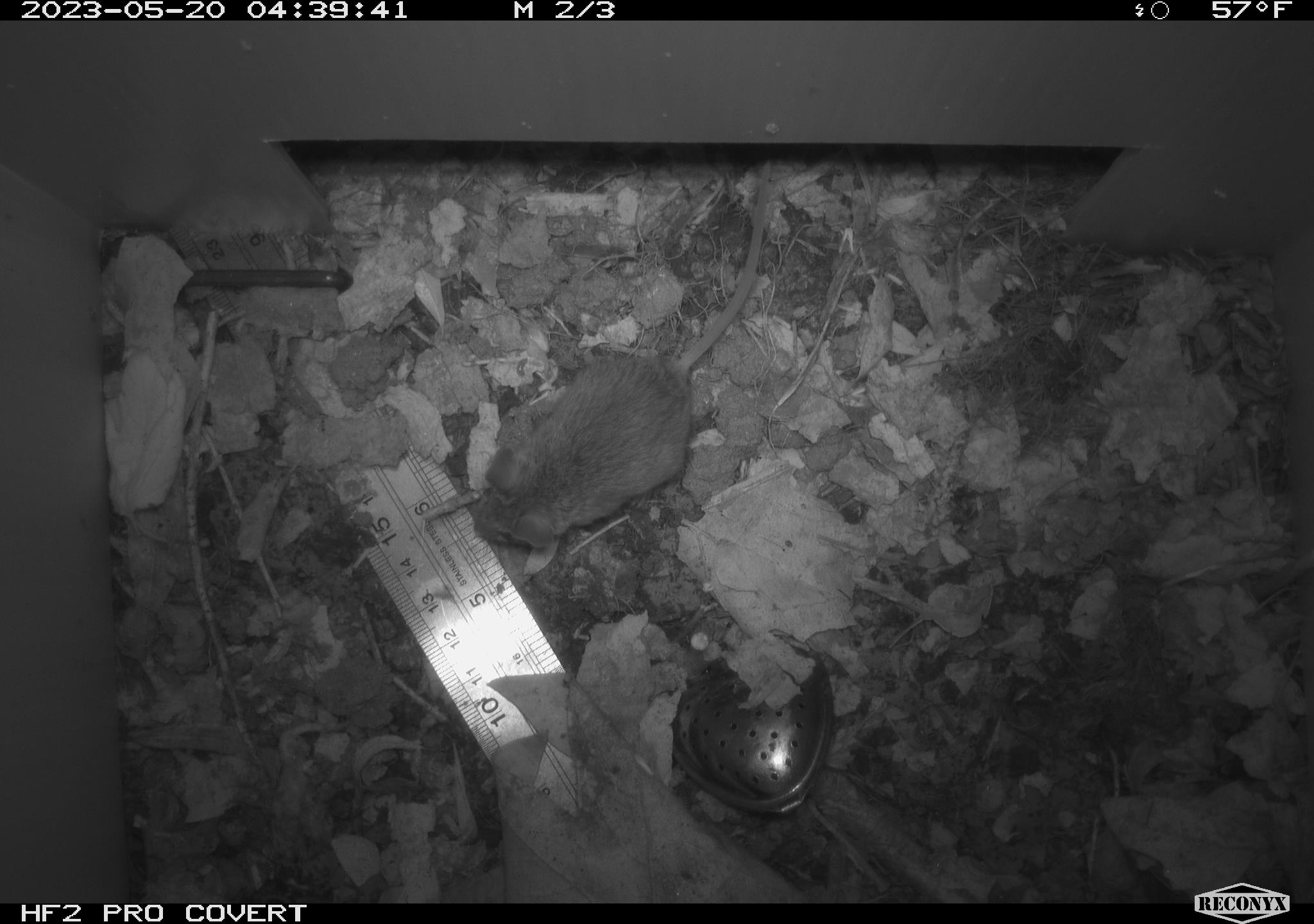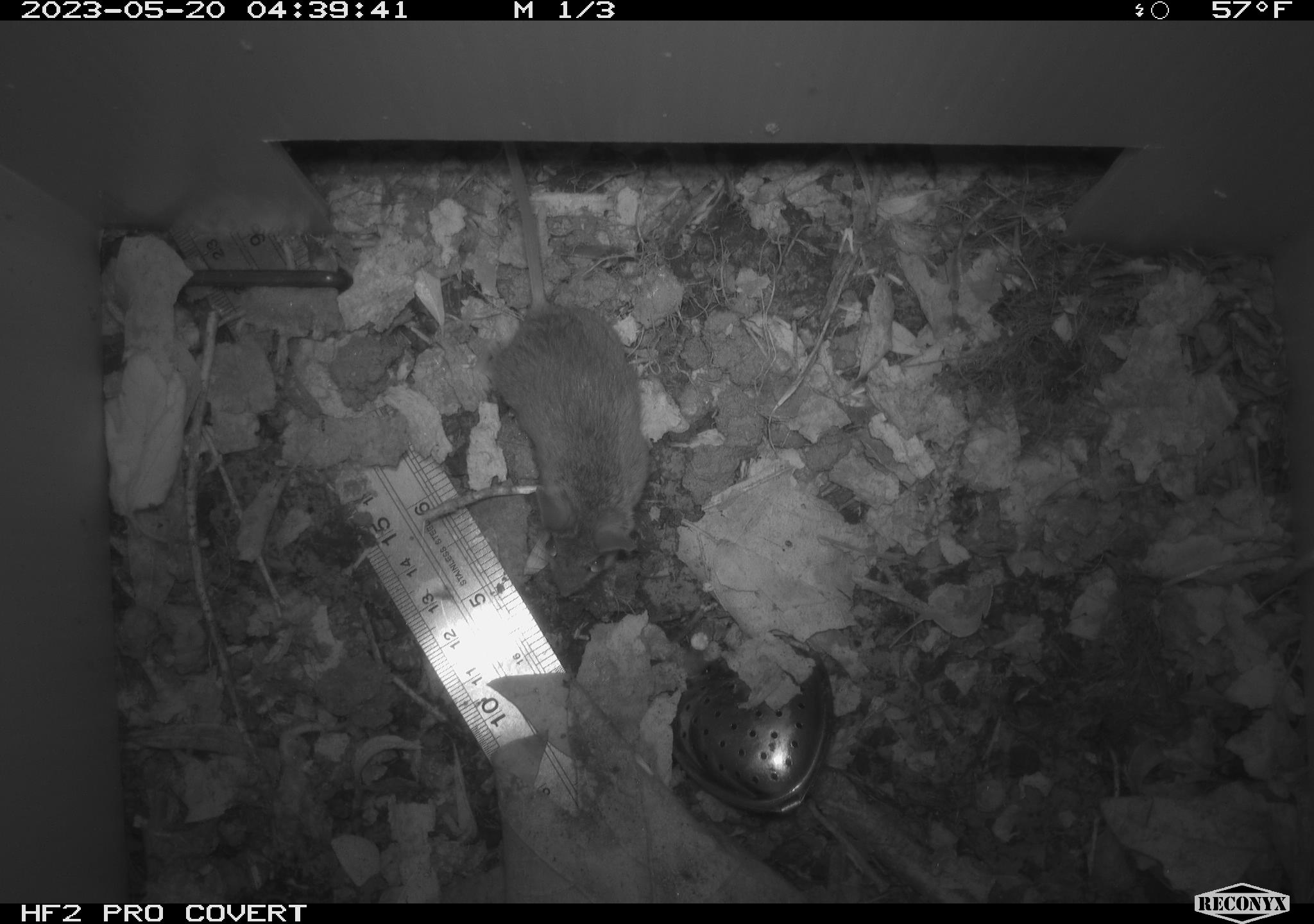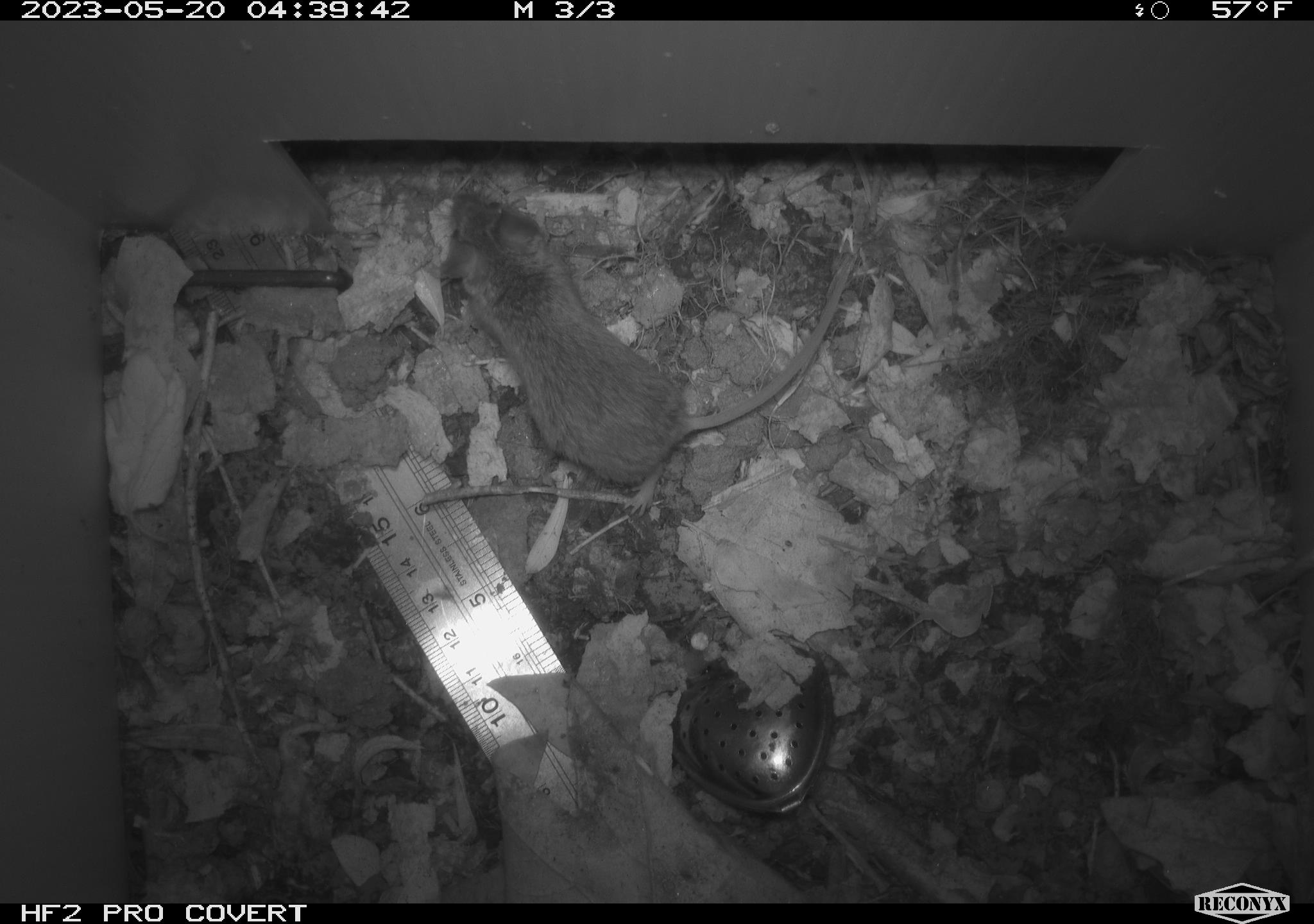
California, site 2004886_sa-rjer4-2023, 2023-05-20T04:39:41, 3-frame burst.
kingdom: Animalia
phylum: Chordata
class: Mammalia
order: Rodentia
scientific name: Rodentia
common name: mouse species